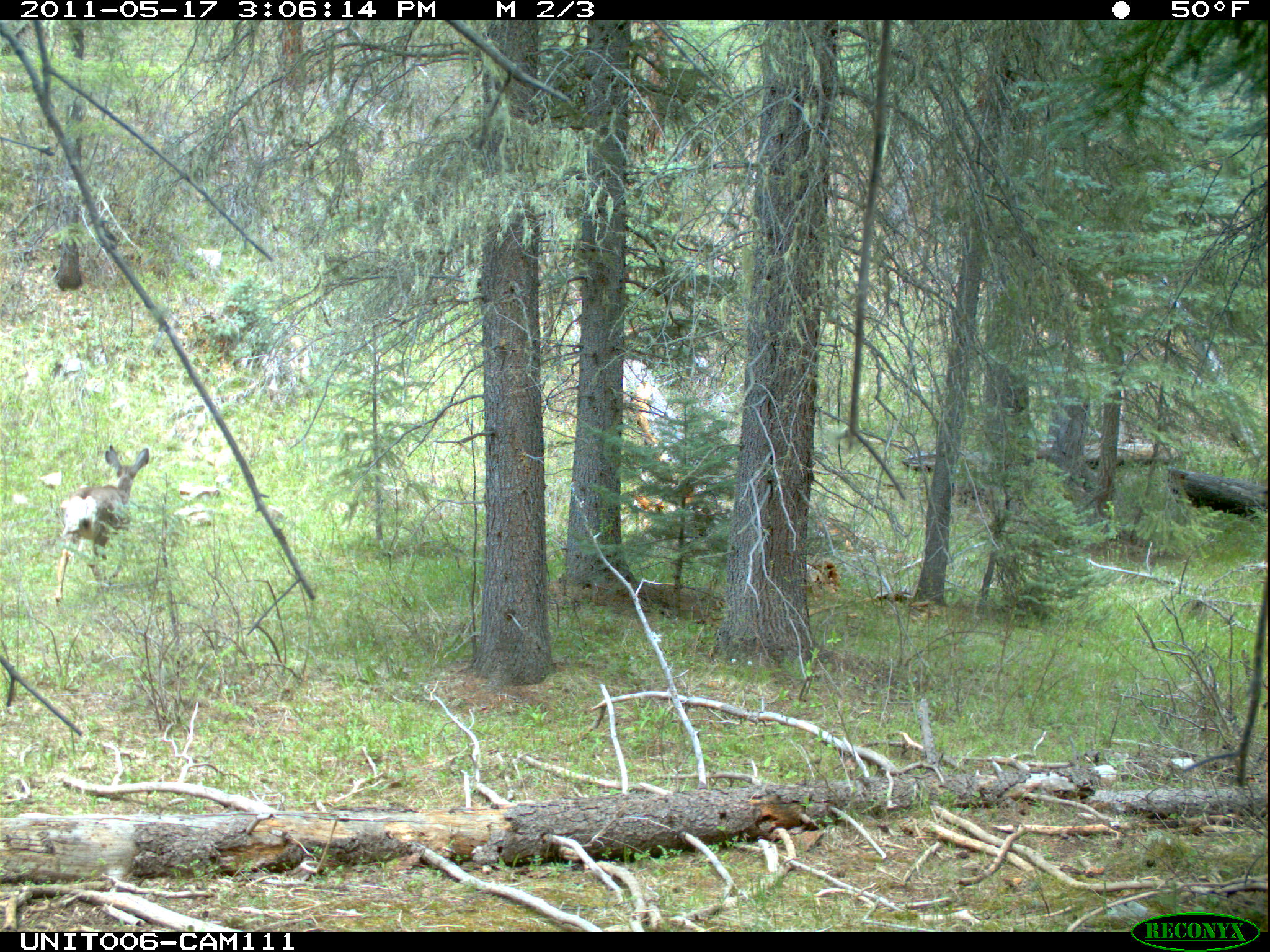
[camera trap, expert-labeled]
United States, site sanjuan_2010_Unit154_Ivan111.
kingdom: Animalia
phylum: Chordata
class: Mammalia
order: Artiodactyla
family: Cervidae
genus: Odocoileus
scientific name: Odocoileus hemionus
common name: mule deer